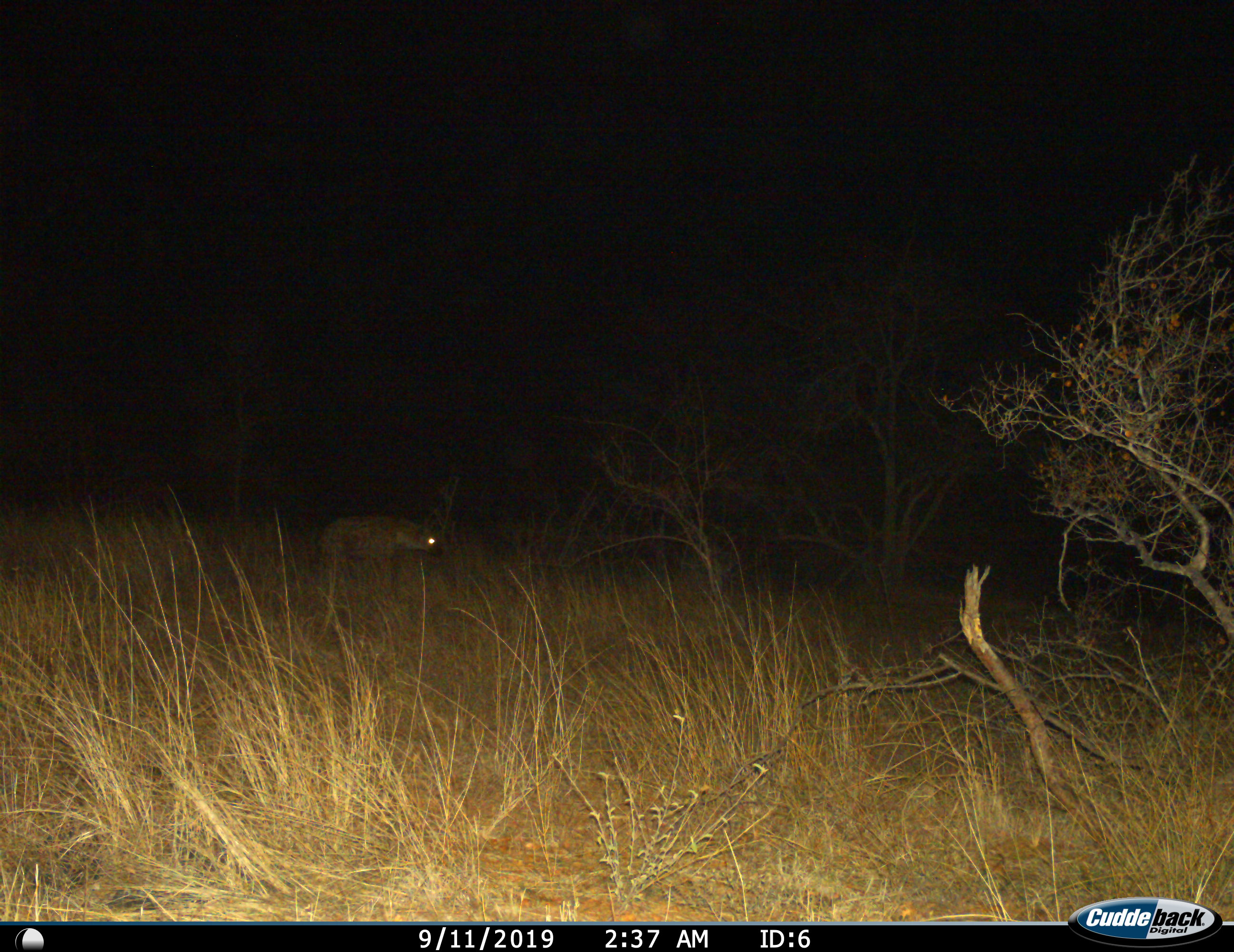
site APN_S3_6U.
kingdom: Animalia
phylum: Chordata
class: Mammalia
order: Carnivora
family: Hyaenidae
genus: Crocuta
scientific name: Crocuta crocuta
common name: spotted hyena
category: hyenaspotted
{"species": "hyenaspotted (spotted hyena) (Crocuta crocuta)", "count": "1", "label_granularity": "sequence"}